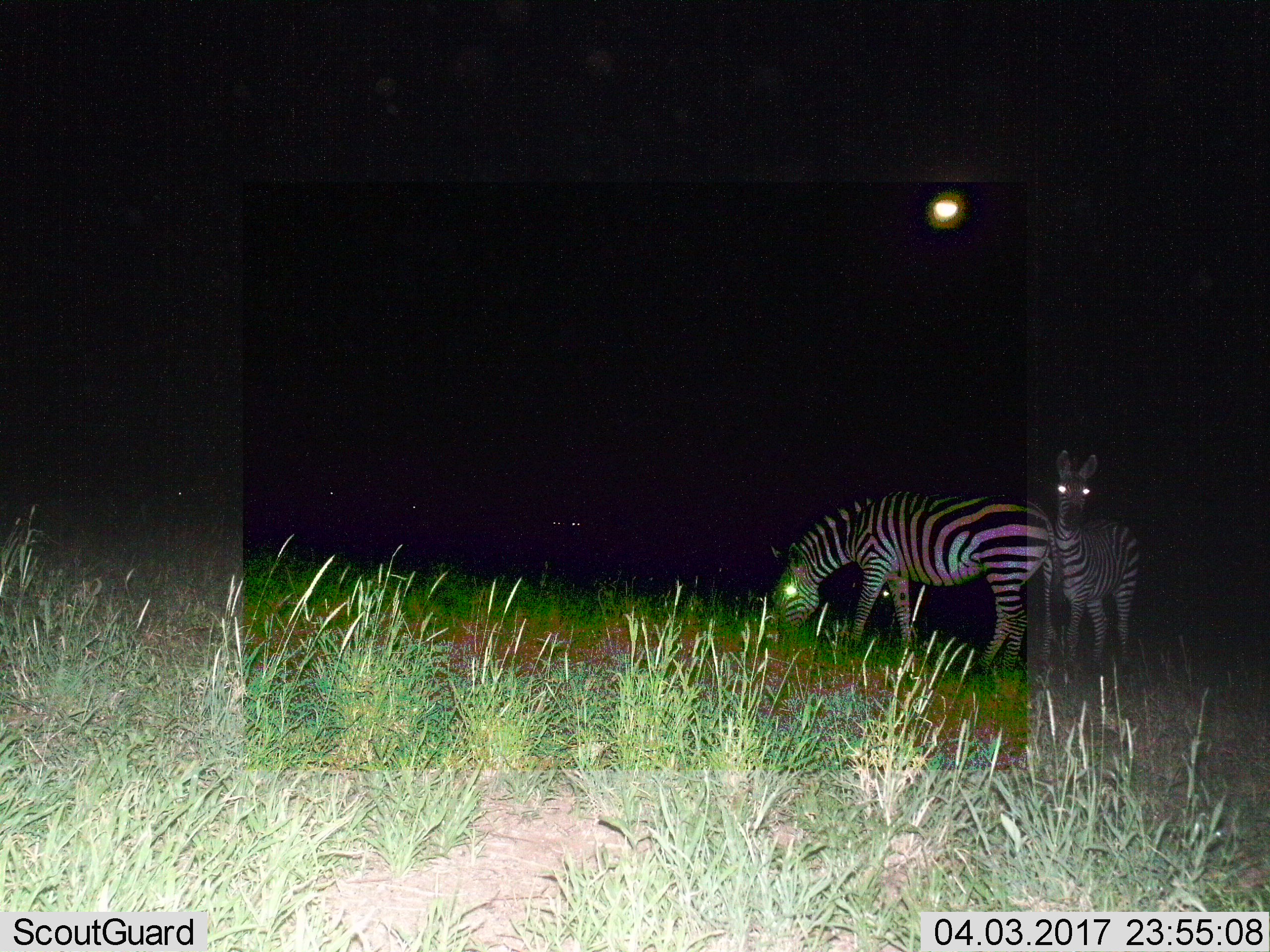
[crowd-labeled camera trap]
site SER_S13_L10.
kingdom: Animalia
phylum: Chordata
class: Mammalia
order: Perissodactyla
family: Equidae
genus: Equus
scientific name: Equus quagga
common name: plains zebra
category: zebraplains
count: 2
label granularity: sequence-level